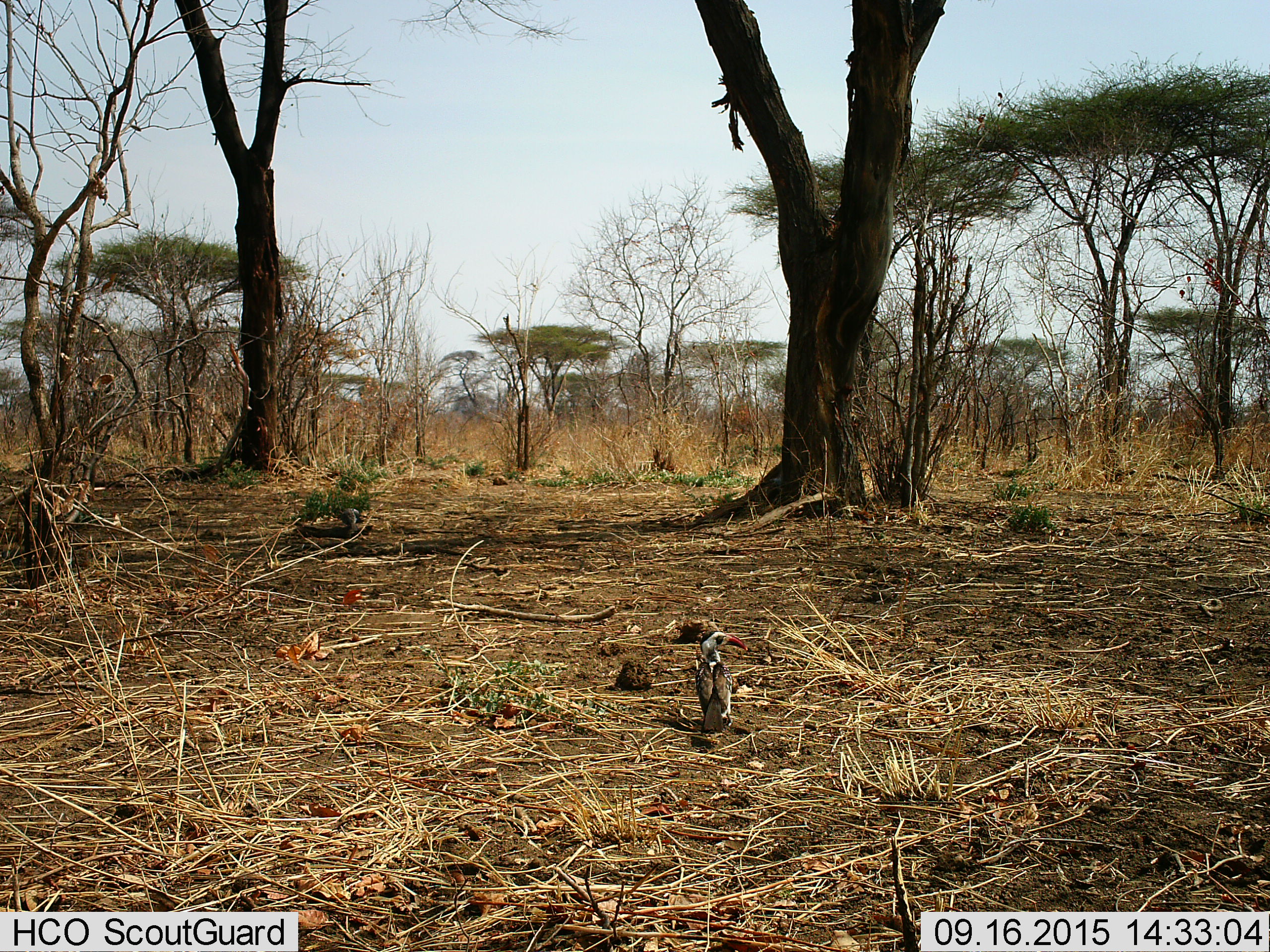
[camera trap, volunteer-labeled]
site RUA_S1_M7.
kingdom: Animalia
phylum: Chordata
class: Aves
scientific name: Aves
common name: bird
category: birdother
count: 1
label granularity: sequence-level